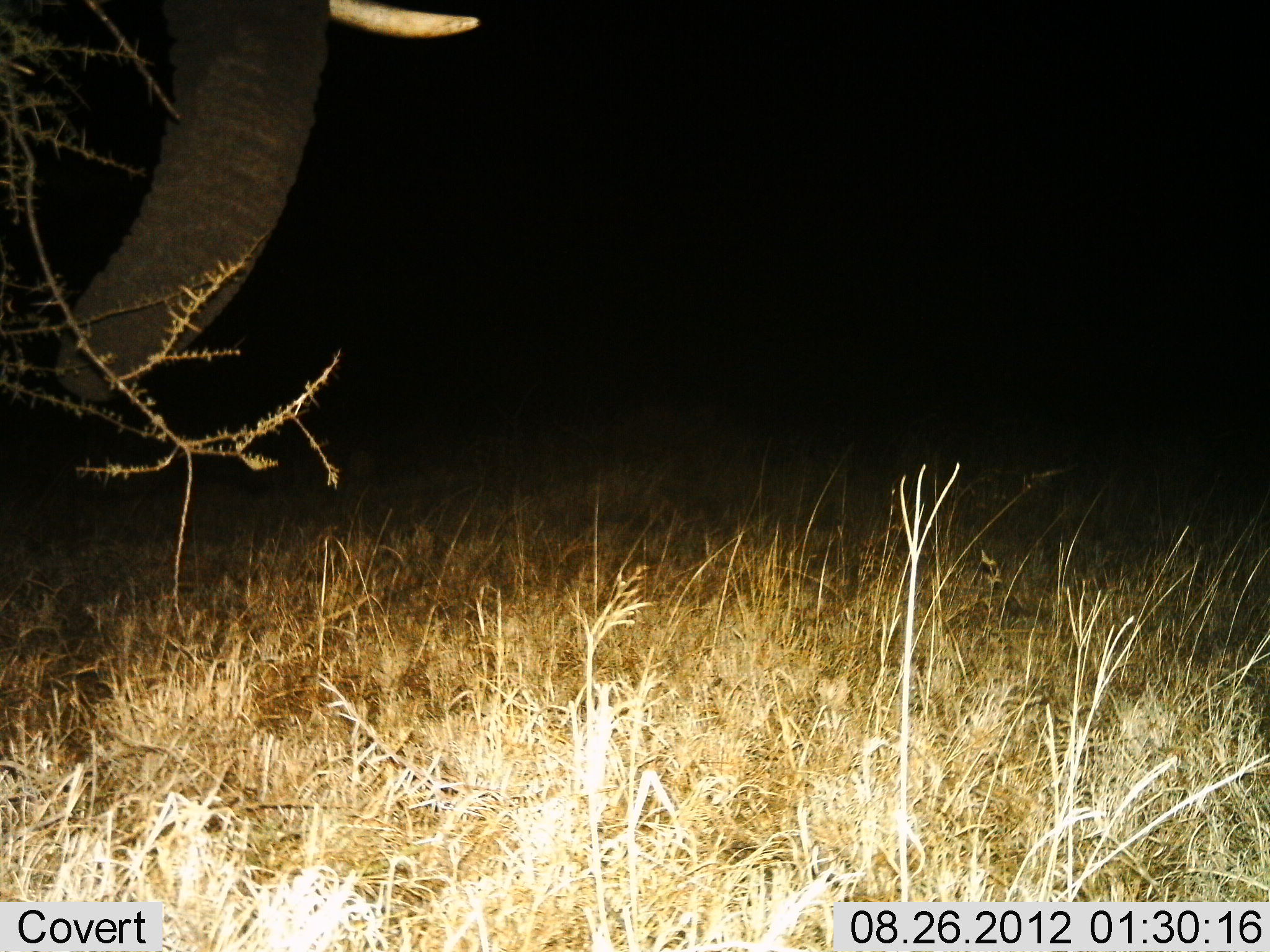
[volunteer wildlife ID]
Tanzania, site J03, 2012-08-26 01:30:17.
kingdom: Animalia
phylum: Chordata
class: Mammalia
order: Proboscidea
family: Elephantidae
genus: Loxodonta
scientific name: Loxodonta africana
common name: african bush elephant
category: elephant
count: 1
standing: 70%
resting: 0%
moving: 20%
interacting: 0%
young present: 0%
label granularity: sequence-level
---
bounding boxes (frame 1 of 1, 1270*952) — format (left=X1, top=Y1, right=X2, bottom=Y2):
animal: (left=0, top=0, right=483, bottom=413)